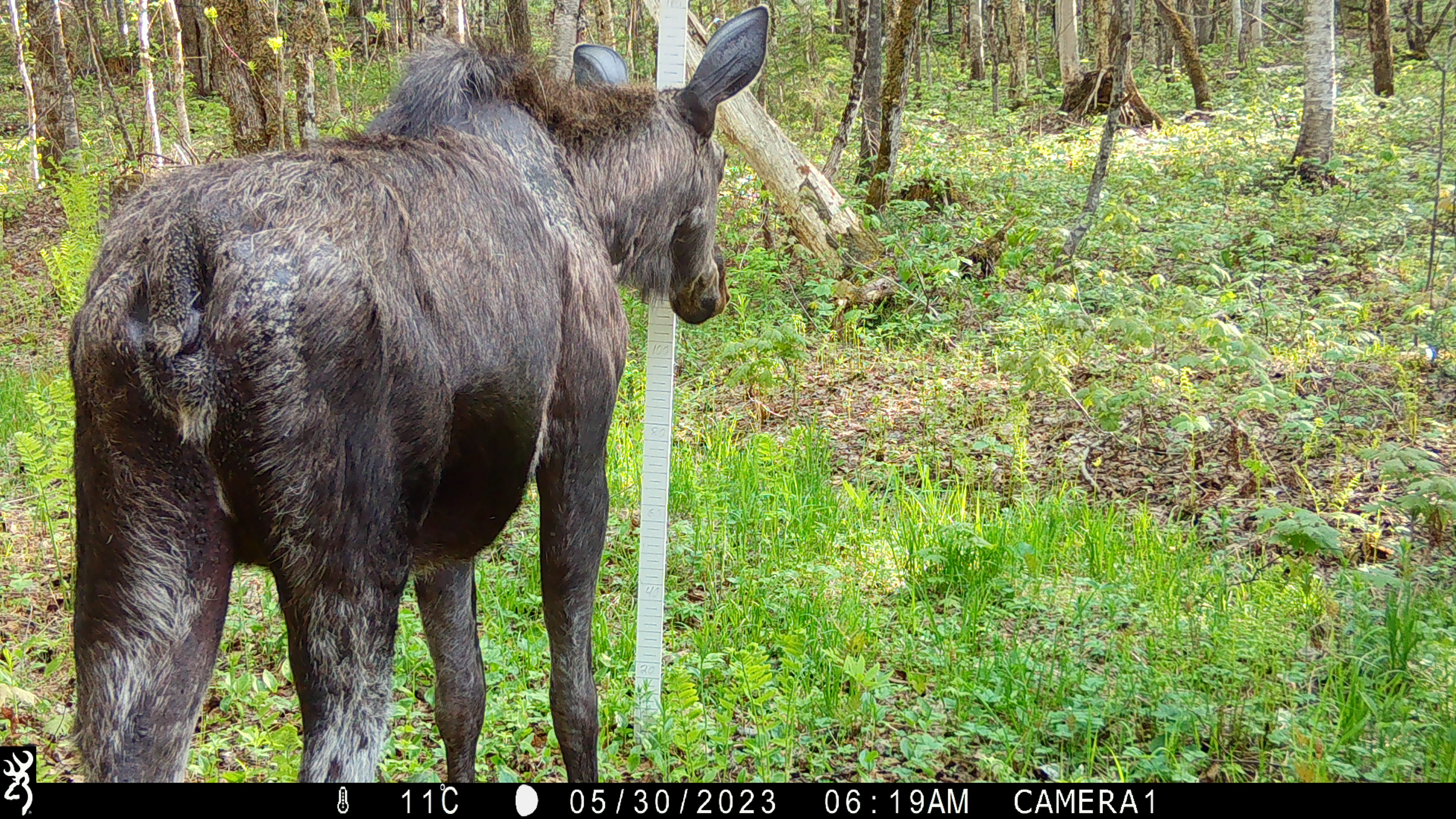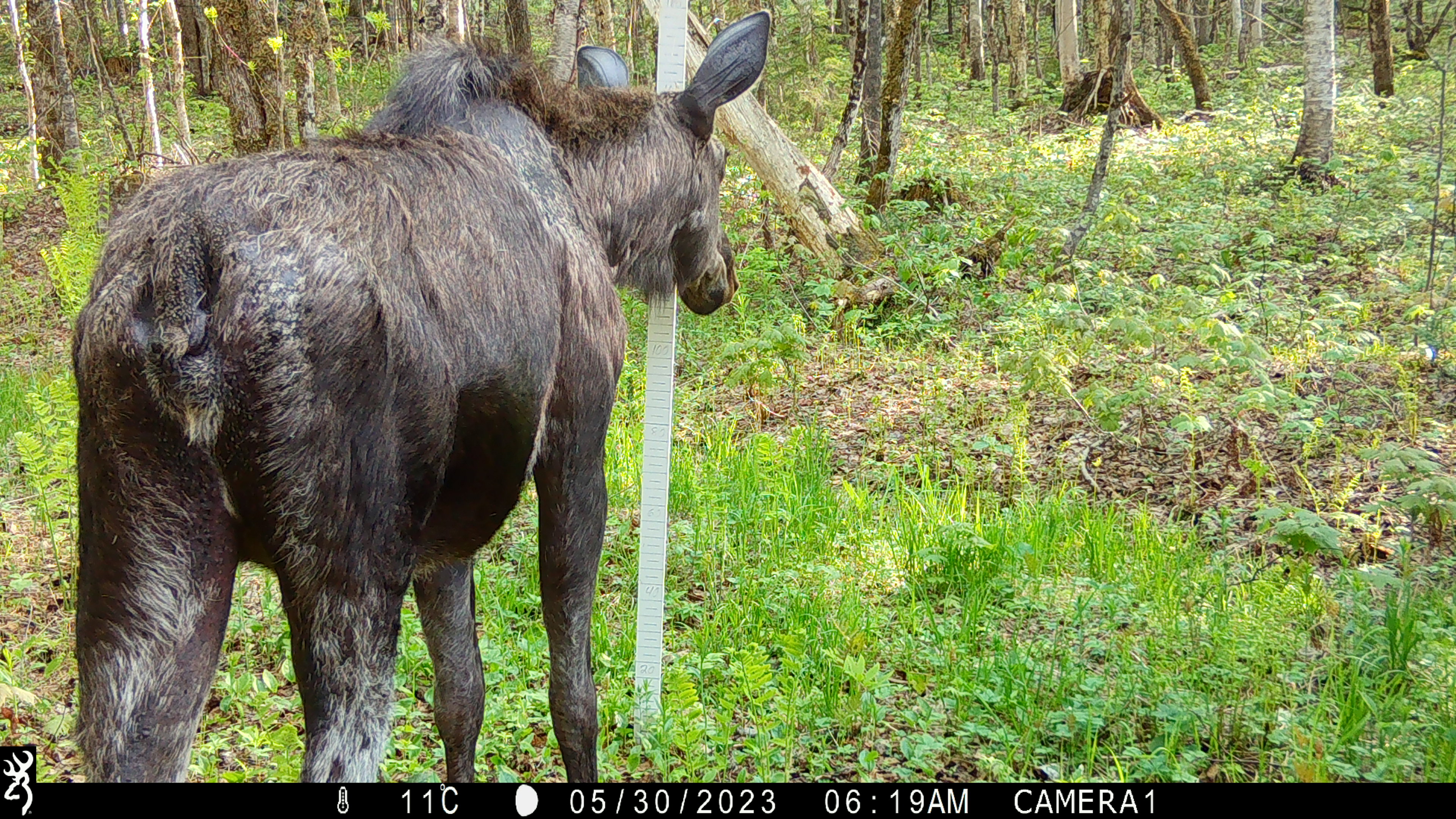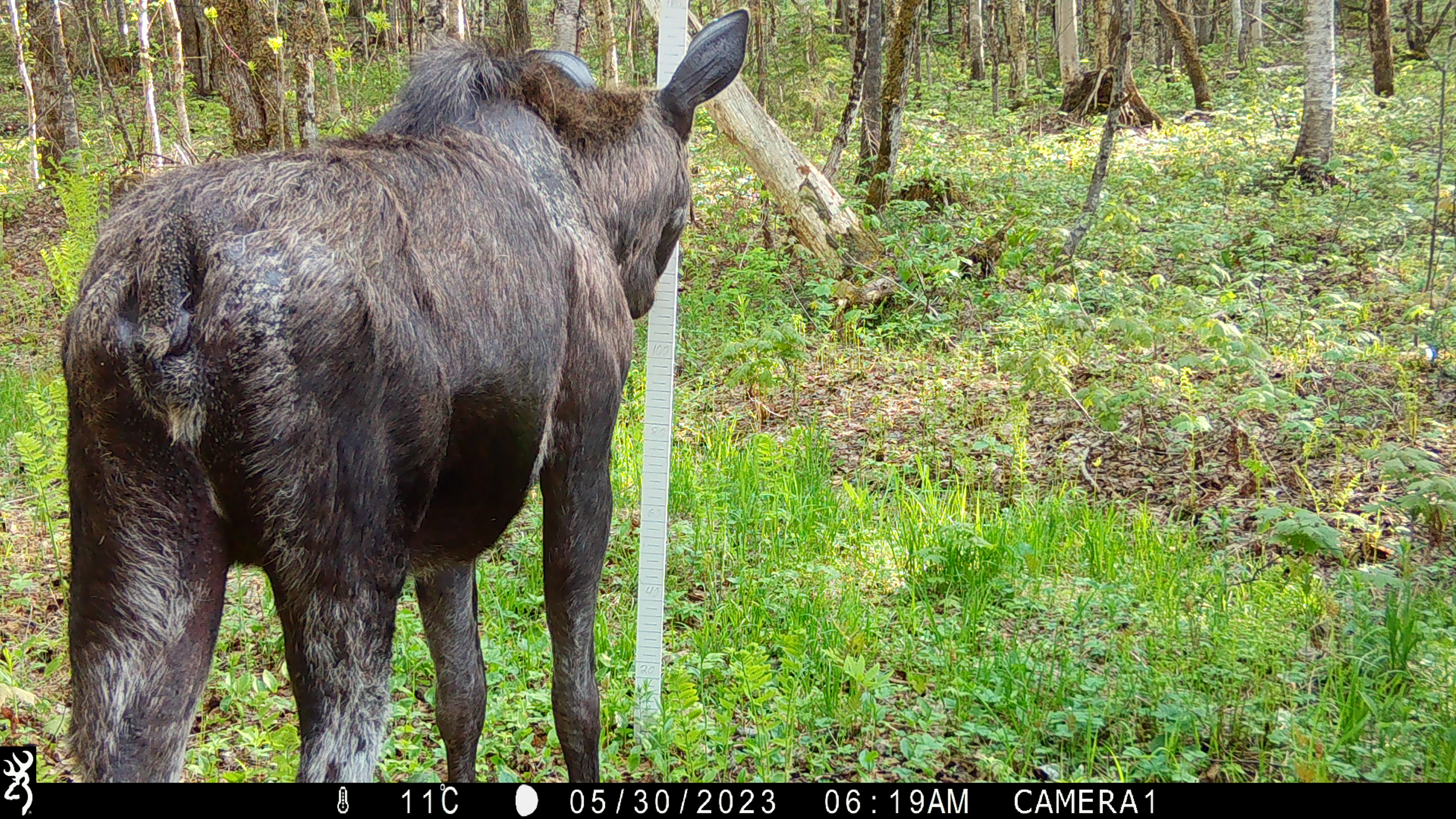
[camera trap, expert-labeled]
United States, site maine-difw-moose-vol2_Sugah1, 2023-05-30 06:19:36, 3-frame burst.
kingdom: Animalia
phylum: Chordata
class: Mammalia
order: Artiodactyla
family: Cervidae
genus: Alces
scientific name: Alces alces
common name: moose